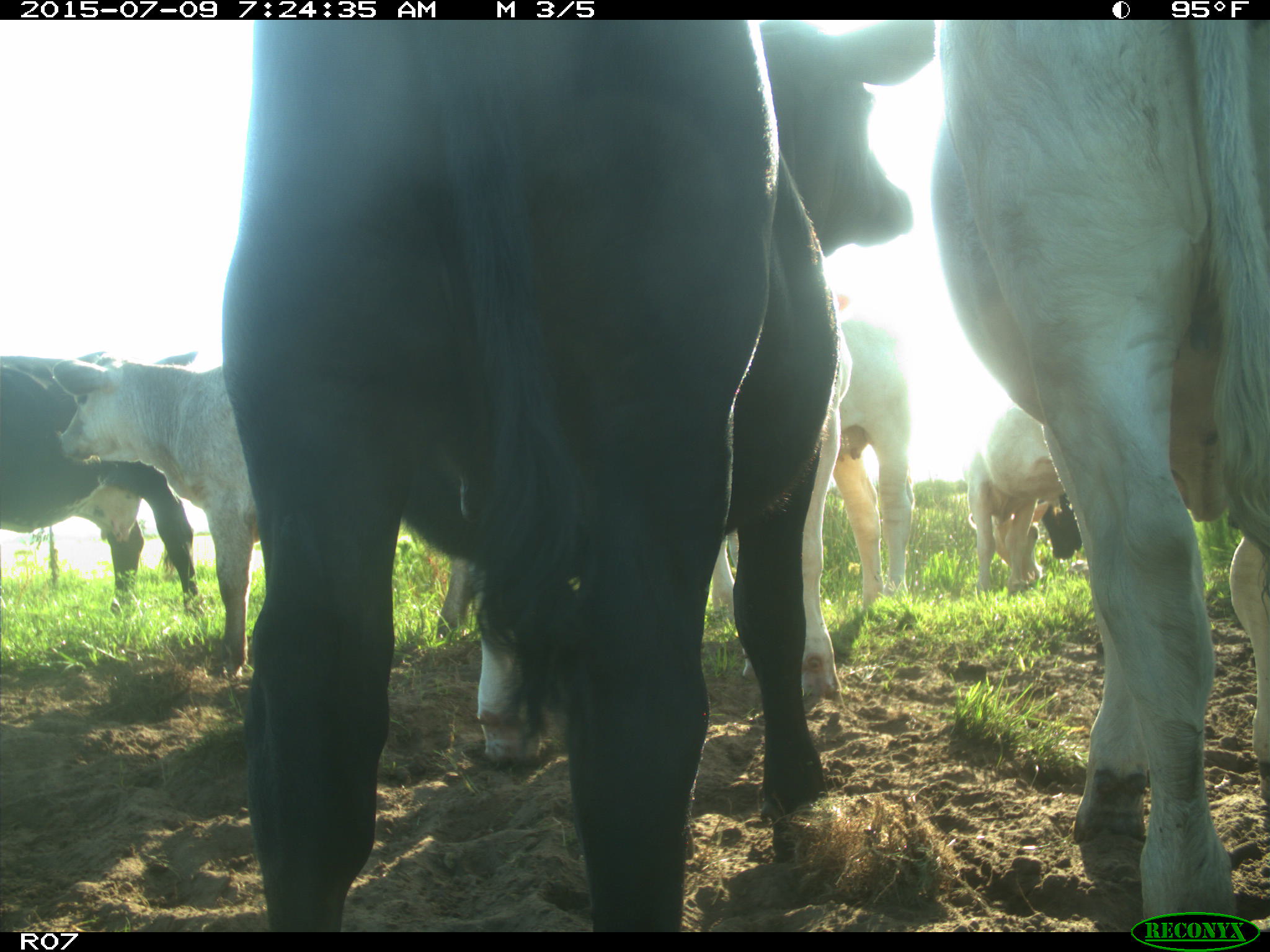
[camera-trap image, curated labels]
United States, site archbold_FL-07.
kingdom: Animalia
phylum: Chordata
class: Mammalia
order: Artiodactyla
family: Bovidae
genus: Bos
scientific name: Bos taurus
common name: domestic cow